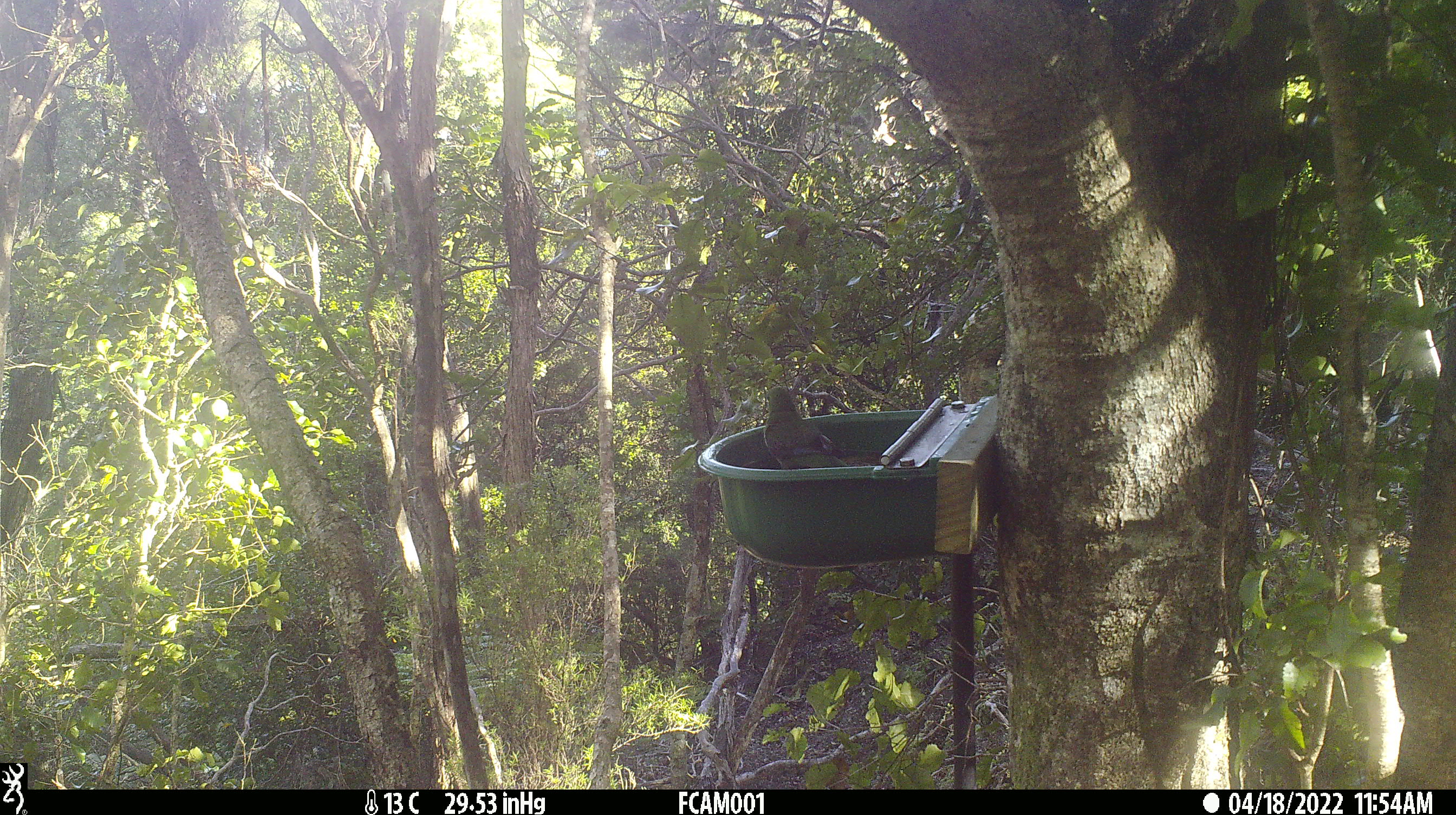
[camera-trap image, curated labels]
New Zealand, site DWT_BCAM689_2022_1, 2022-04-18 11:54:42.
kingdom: Animalia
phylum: Chordata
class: Aves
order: Psittaciformes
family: Psittaculidae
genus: Cyanoramphus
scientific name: Cyanoramphus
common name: parakeet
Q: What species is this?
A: Parakeet (Cyanoramphus).